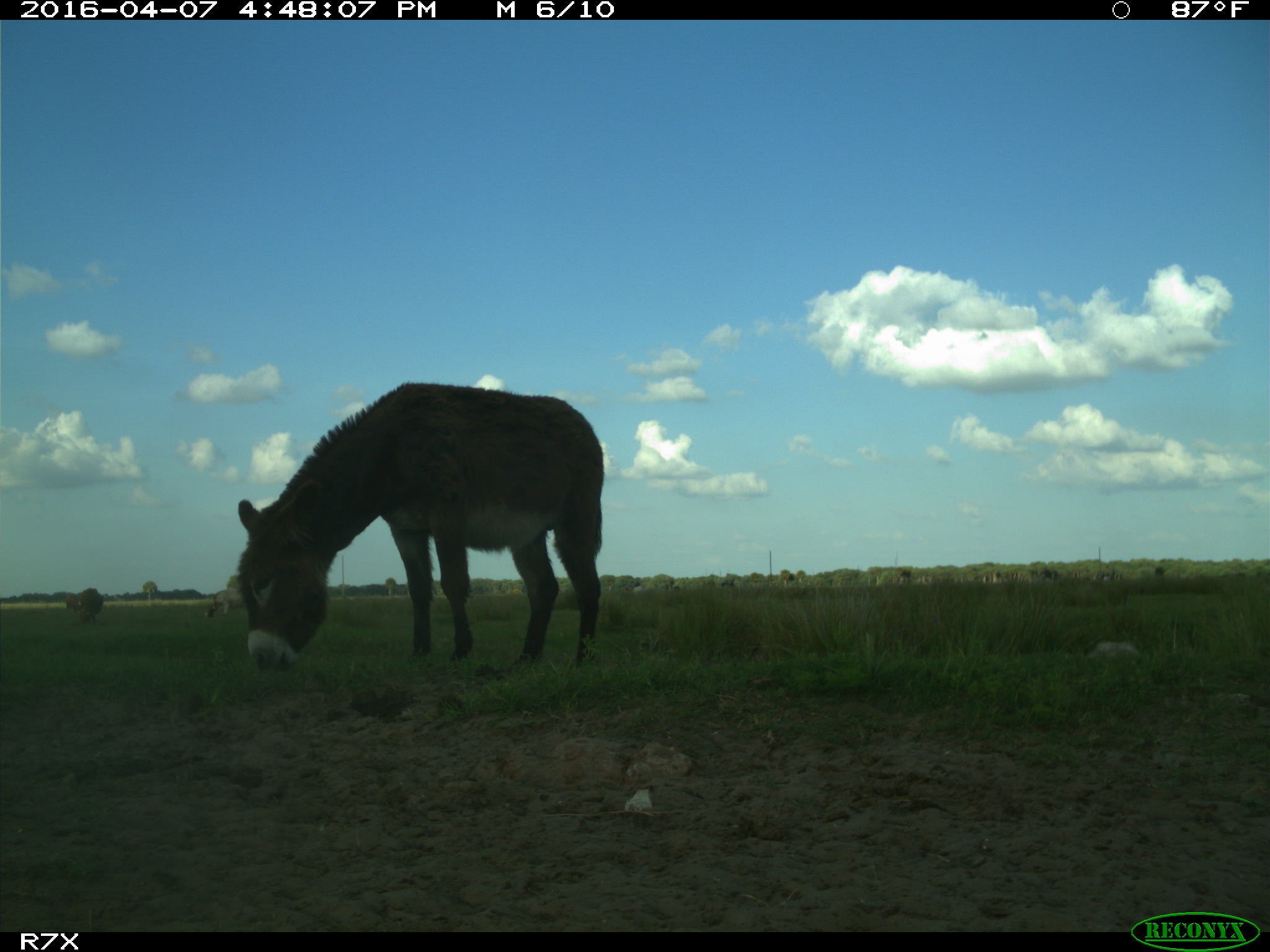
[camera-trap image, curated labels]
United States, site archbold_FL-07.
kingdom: Animalia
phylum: Chordata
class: Mammalia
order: Artiodactyla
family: Bovidae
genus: Bos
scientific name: Bos taurus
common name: domestic cow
Bos taurus (domestic cow).